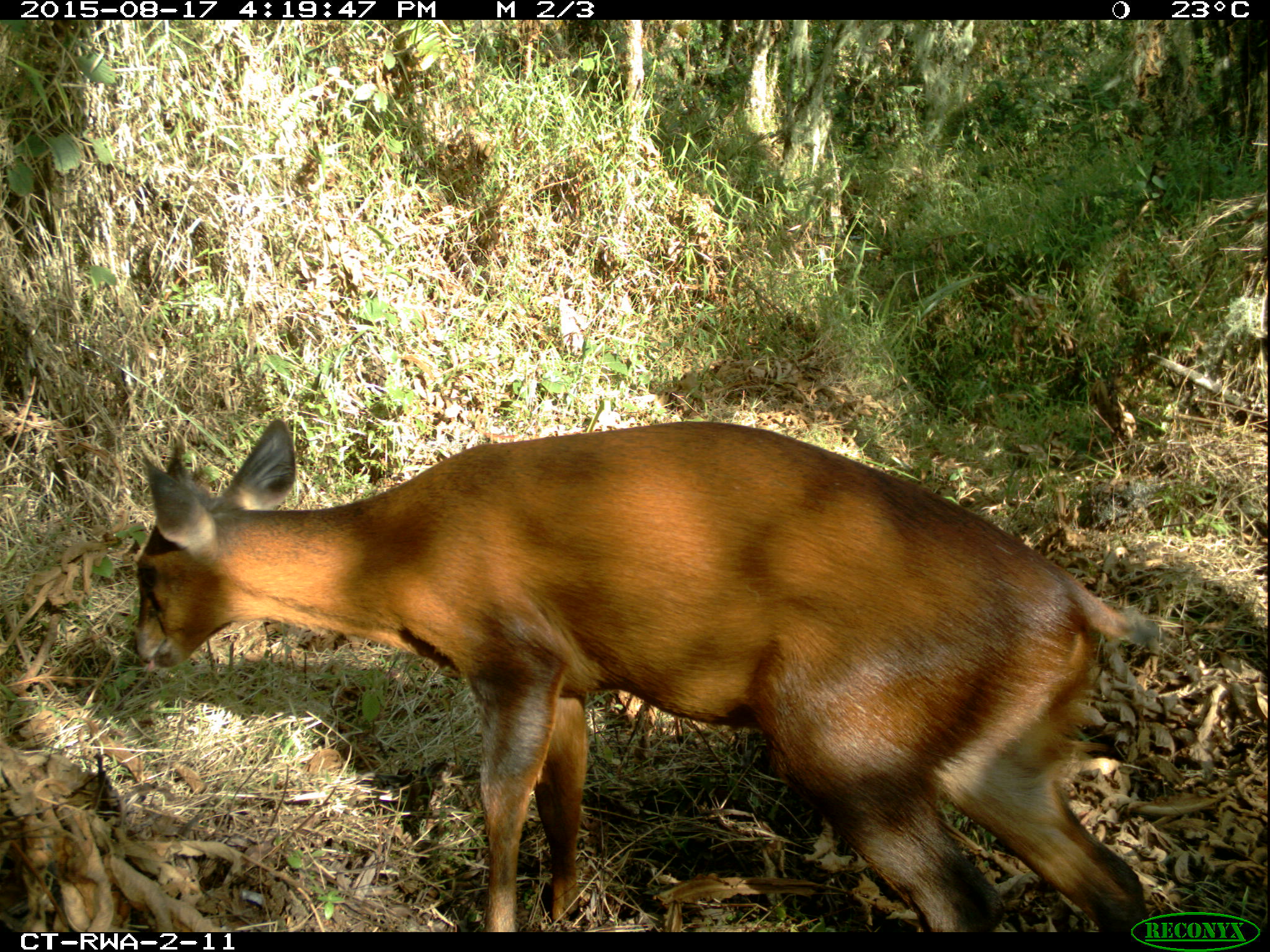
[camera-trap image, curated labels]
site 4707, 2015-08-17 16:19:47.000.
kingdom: Animalia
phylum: Chordata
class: Mammalia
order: Artiodactyla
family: Bovidae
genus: Cephalophus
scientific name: Cephalophus nigrifrons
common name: black-fronted duiker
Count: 1.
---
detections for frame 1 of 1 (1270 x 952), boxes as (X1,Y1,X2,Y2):
cephalophus nigrifrons: (124,409,1164,932)